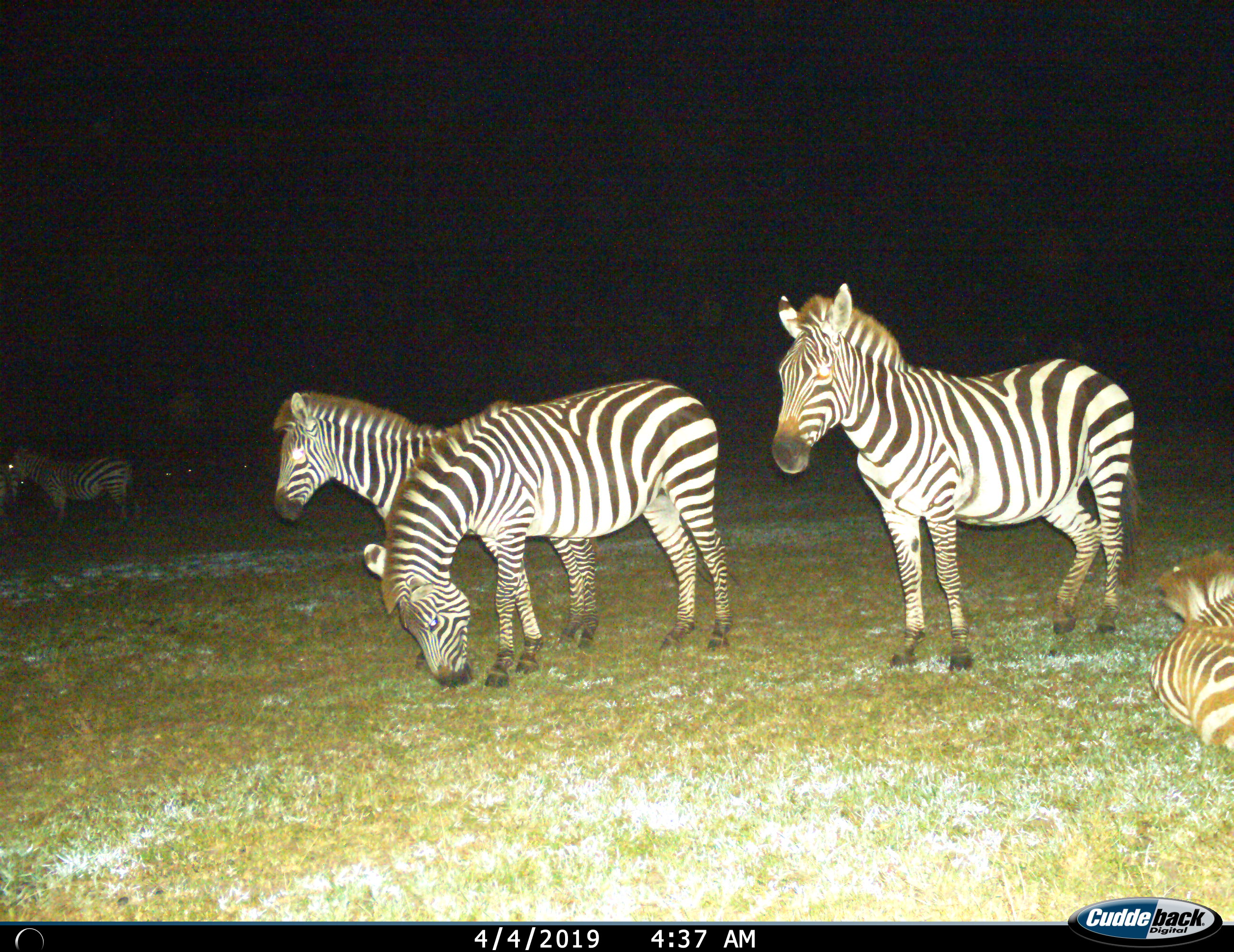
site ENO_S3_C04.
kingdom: Animalia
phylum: Chordata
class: Mammalia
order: Perissodactyla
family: Equidae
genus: Equus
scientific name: Equus quagga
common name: plains zebra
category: zebraplains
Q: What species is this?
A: Zebraplains (plains zebra) (Equus quagga).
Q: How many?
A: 5.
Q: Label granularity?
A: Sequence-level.